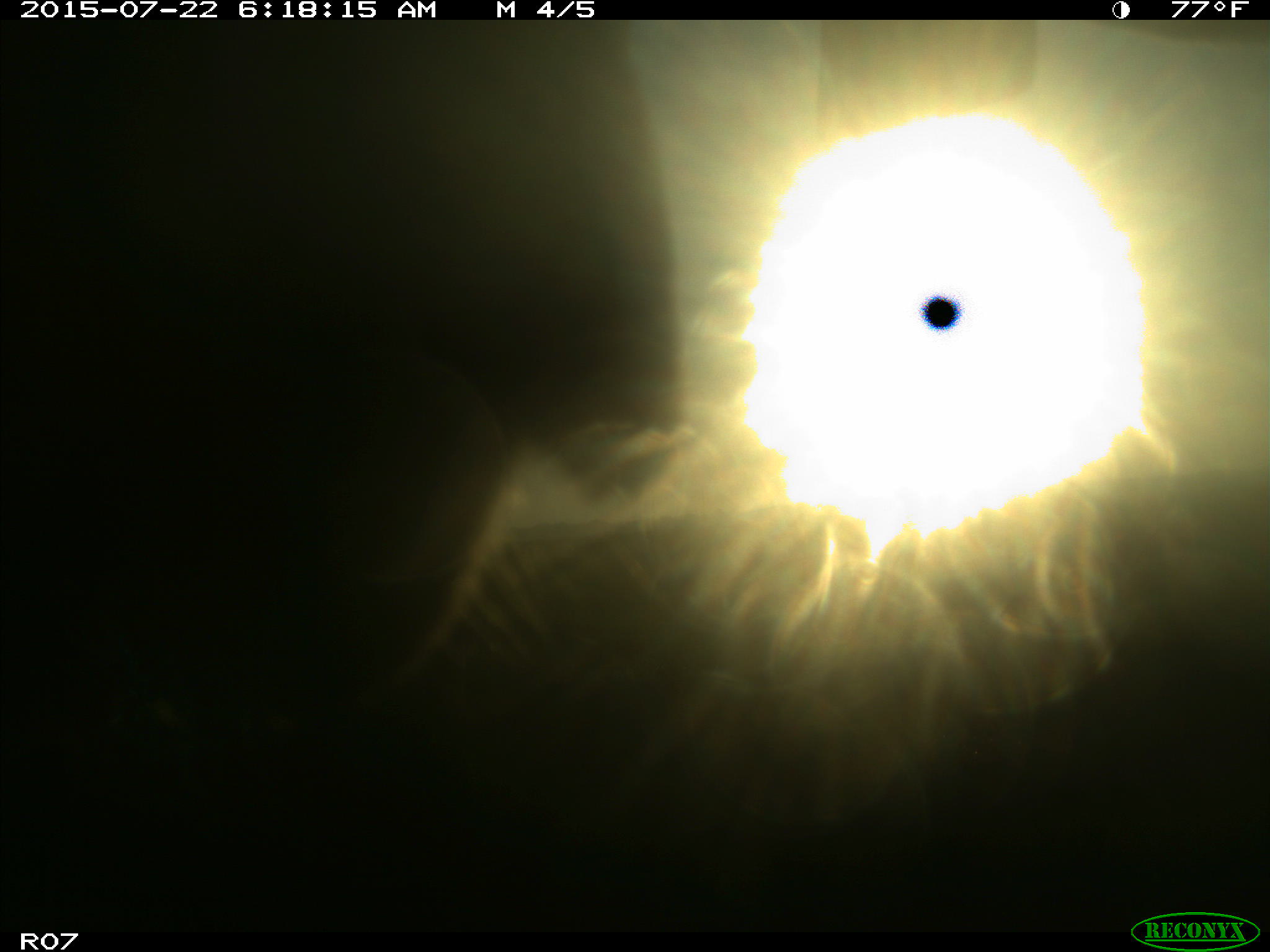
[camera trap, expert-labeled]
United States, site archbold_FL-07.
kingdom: Animalia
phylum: Chordata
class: Mammalia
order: Artiodactyla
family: Bovidae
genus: Bos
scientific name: Bos taurus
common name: domestic cow